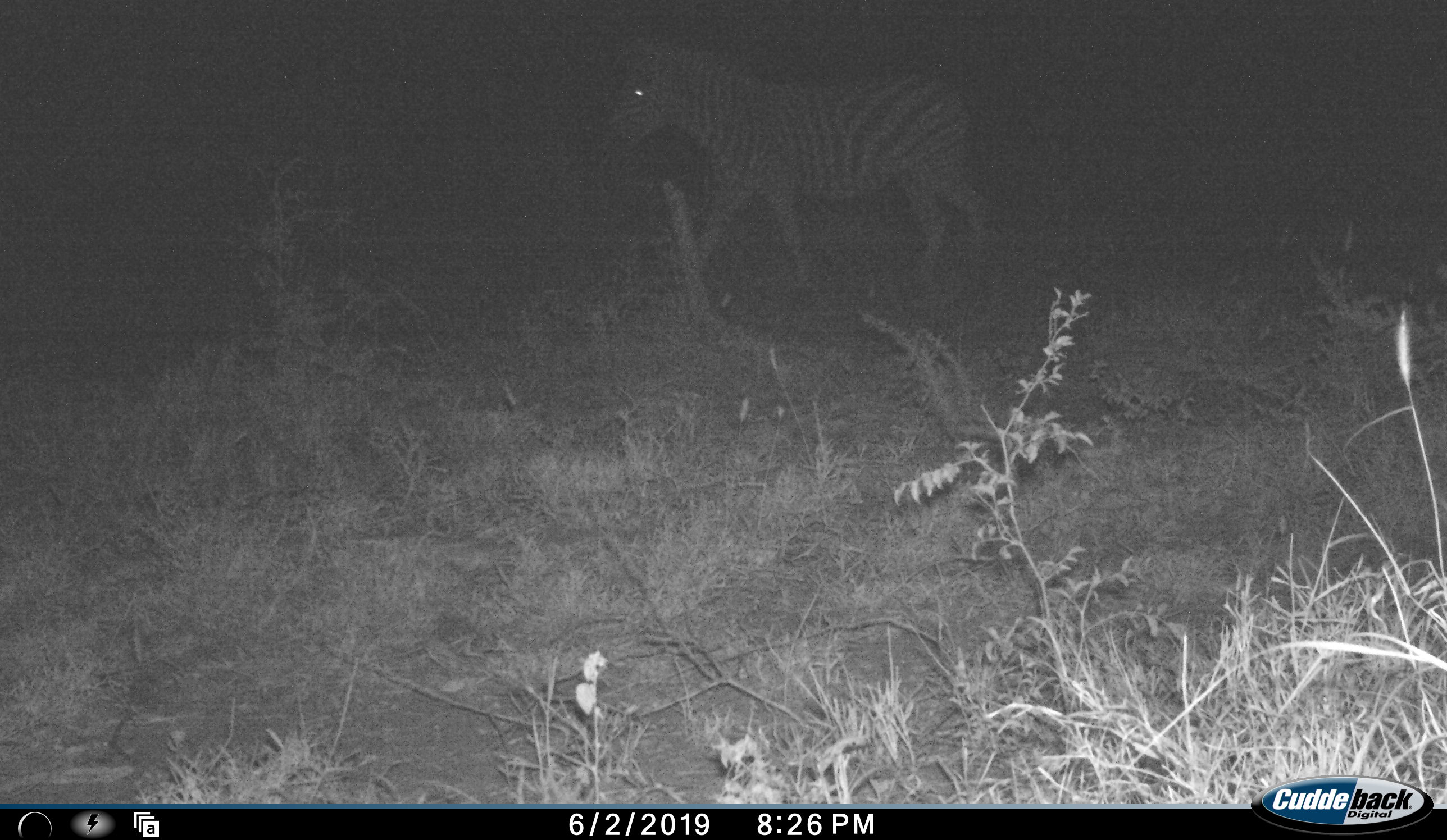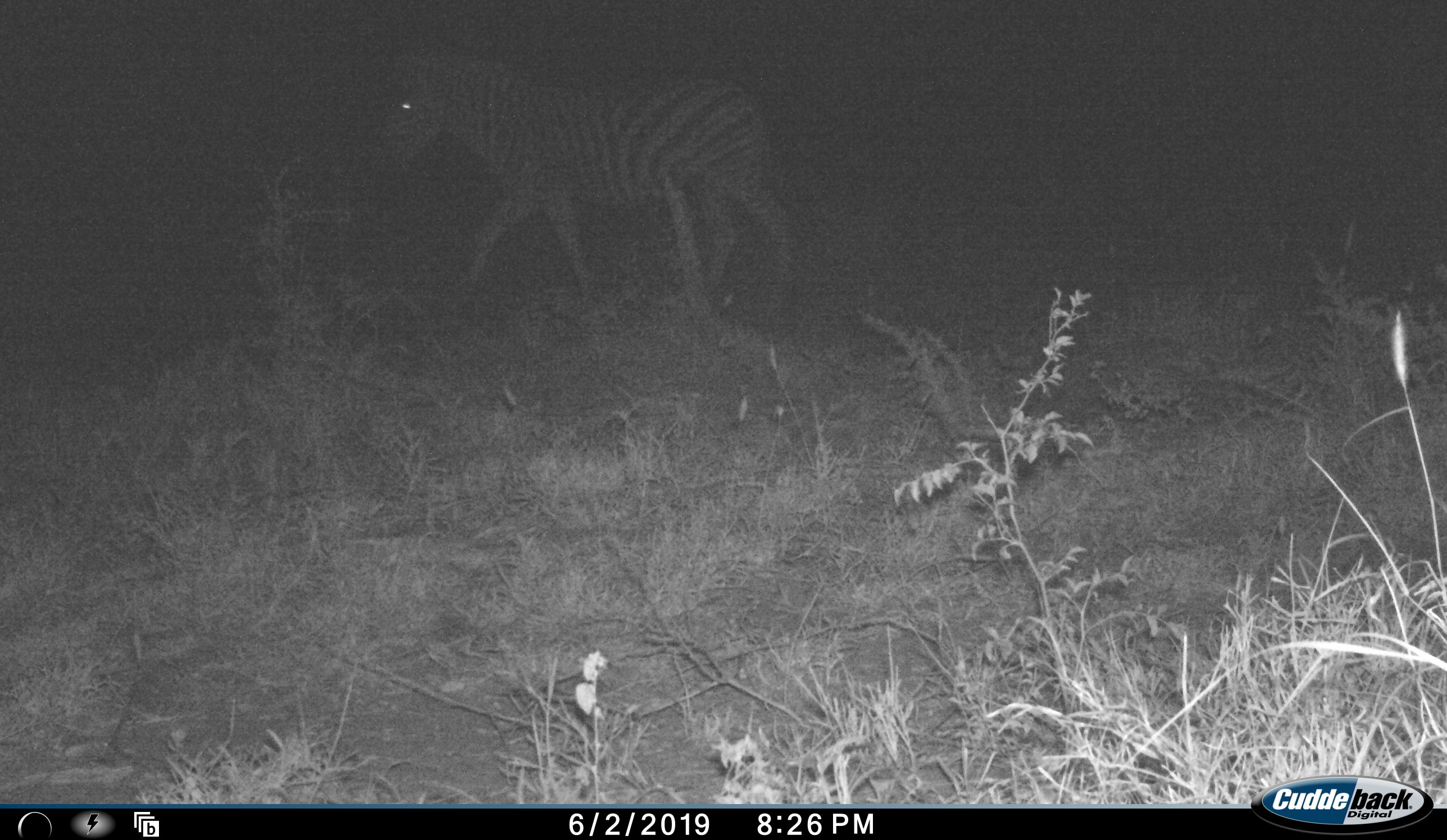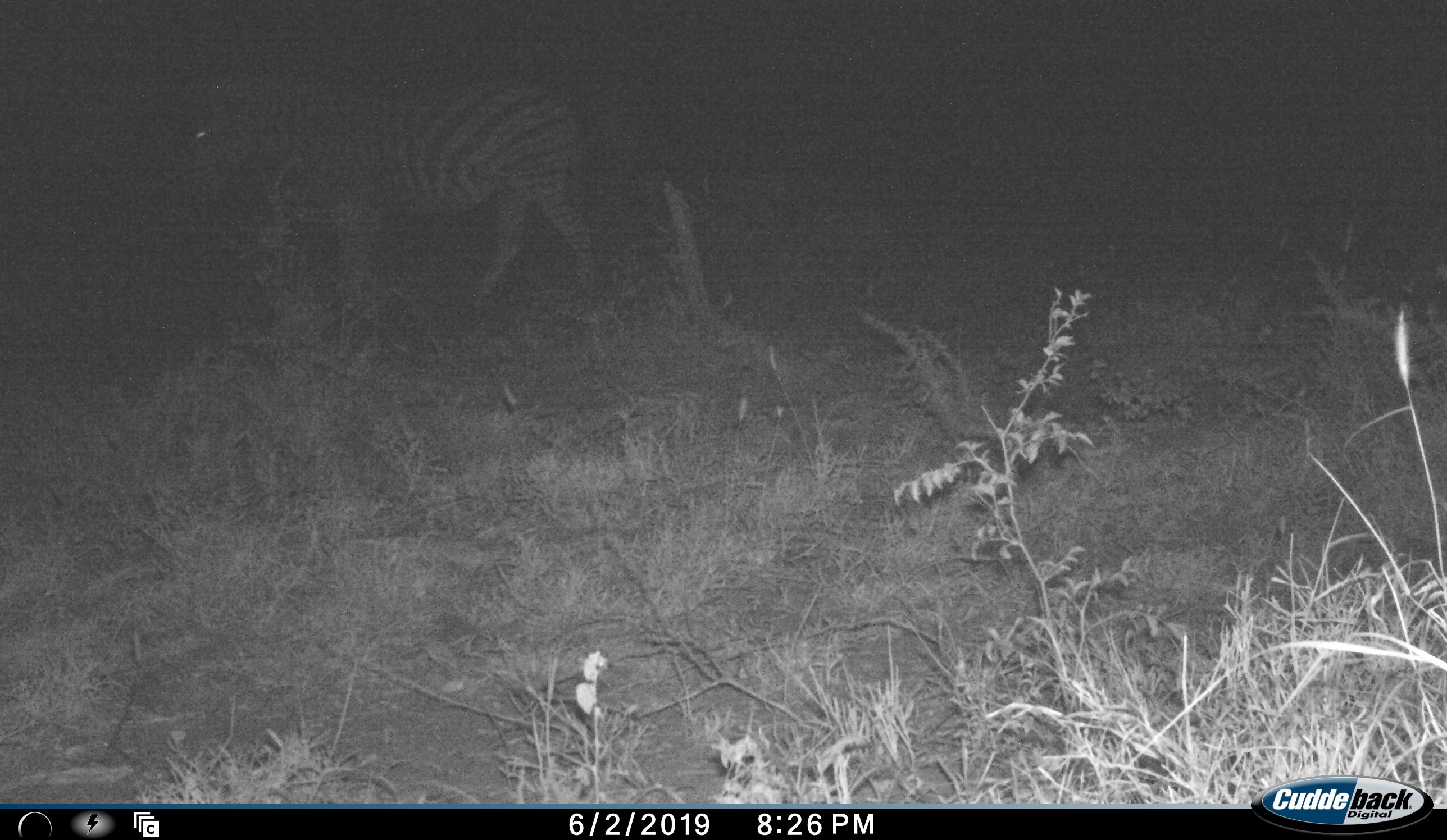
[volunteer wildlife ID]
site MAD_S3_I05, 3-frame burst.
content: unidentified animal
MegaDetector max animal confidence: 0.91